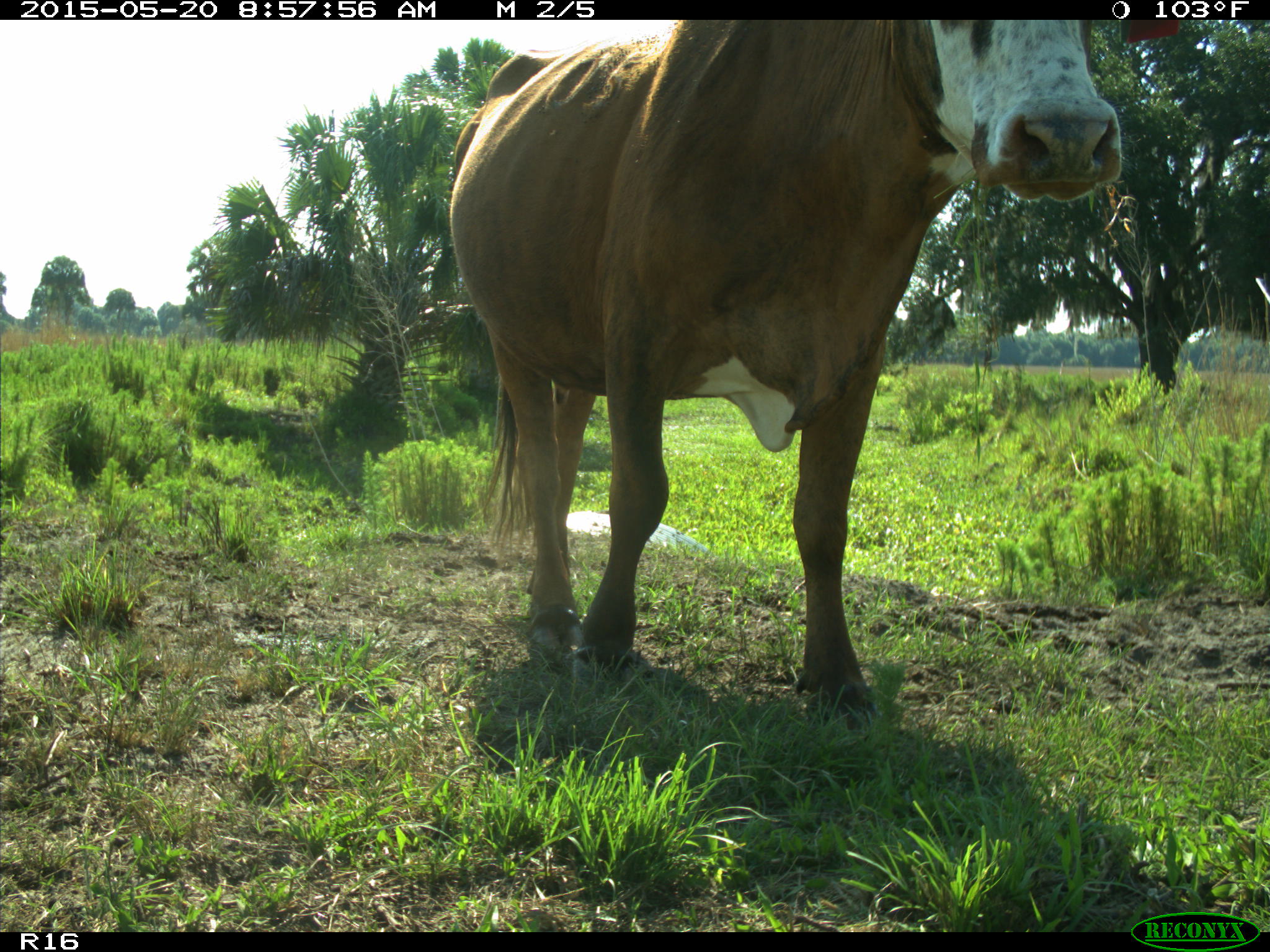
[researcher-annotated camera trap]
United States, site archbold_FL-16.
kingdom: Animalia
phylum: Chordata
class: Mammalia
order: Artiodactyla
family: Bovidae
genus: Bos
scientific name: Bos taurus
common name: domestic cow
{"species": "Bos taurus (domestic cow)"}